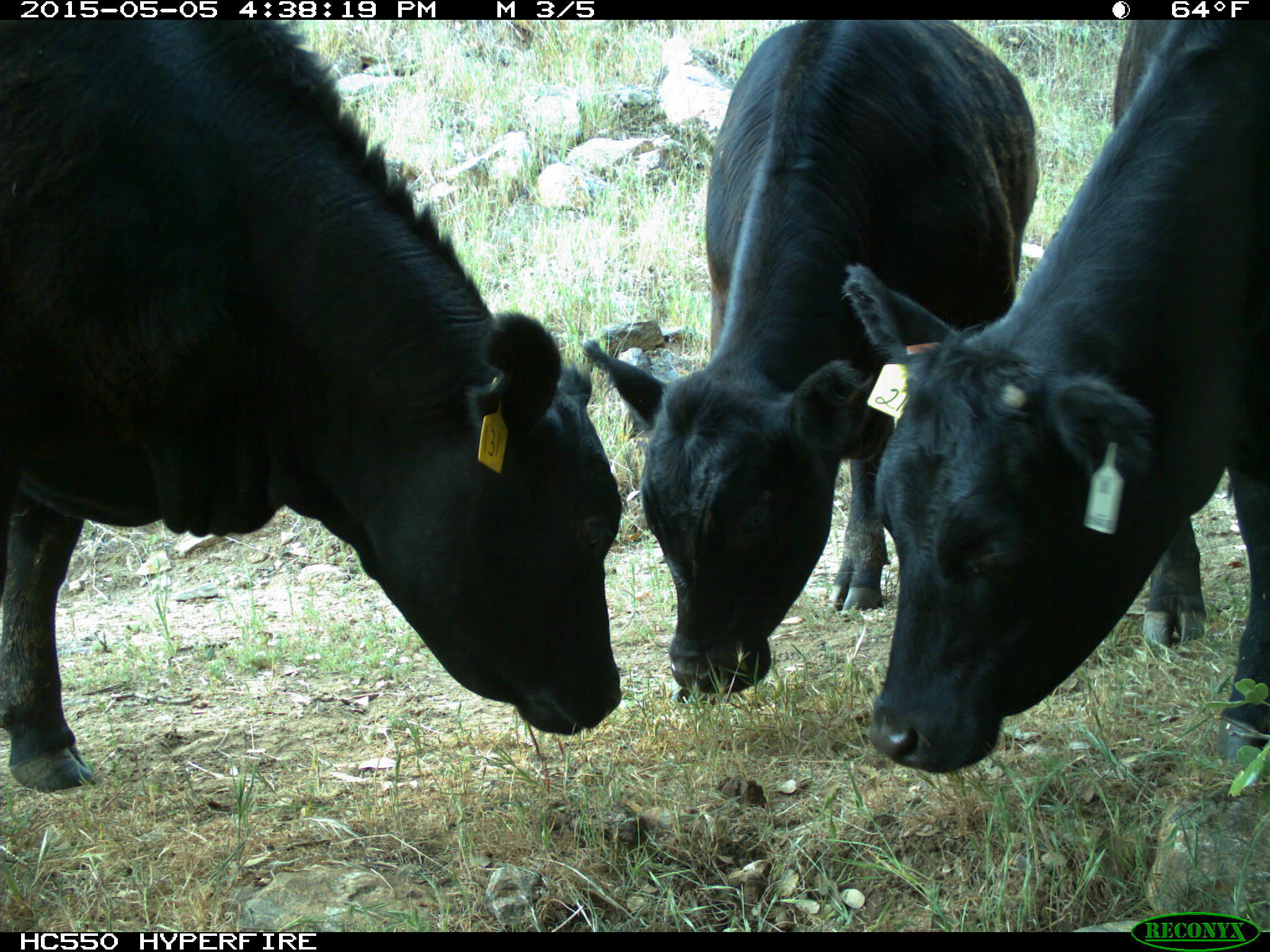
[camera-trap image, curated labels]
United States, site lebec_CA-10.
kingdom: Animalia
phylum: Chordata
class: Mammalia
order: Artiodactyla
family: Bovidae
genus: Bos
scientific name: Bos taurus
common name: domestic cow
Bos taurus (domestic cow).